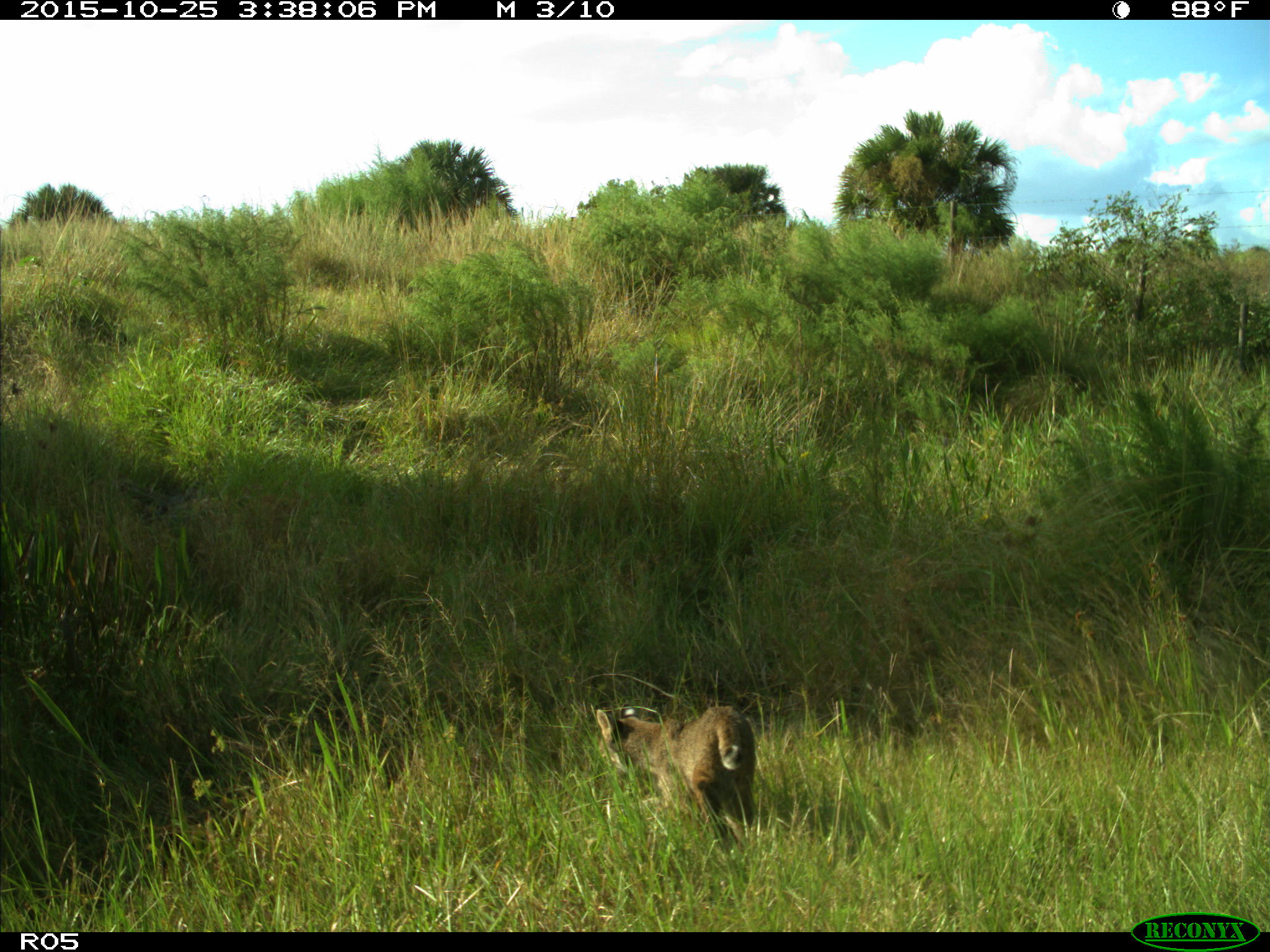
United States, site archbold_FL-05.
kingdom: Animalia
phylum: Chordata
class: Mammalia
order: Carnivora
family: Felidae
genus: Lynx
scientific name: Lynx rufus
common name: bobcat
Lynx rufus (bobcat).